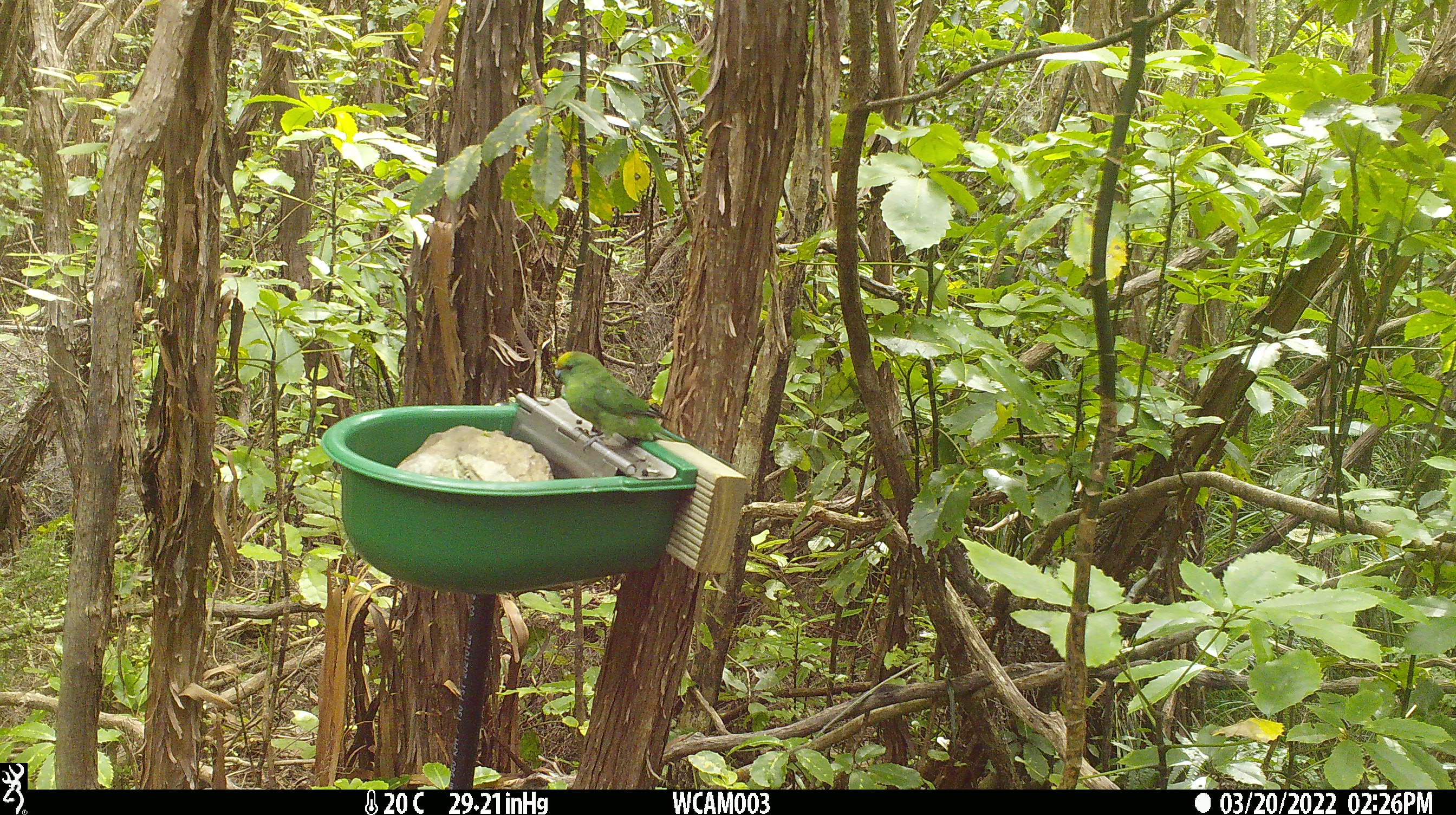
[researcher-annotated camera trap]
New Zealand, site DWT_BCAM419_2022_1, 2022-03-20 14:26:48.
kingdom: Animalia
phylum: Chordata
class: Aves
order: Psittaciformes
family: Psittaculidae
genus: Cyanoramphus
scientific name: Cyanoramphus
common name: parakeet